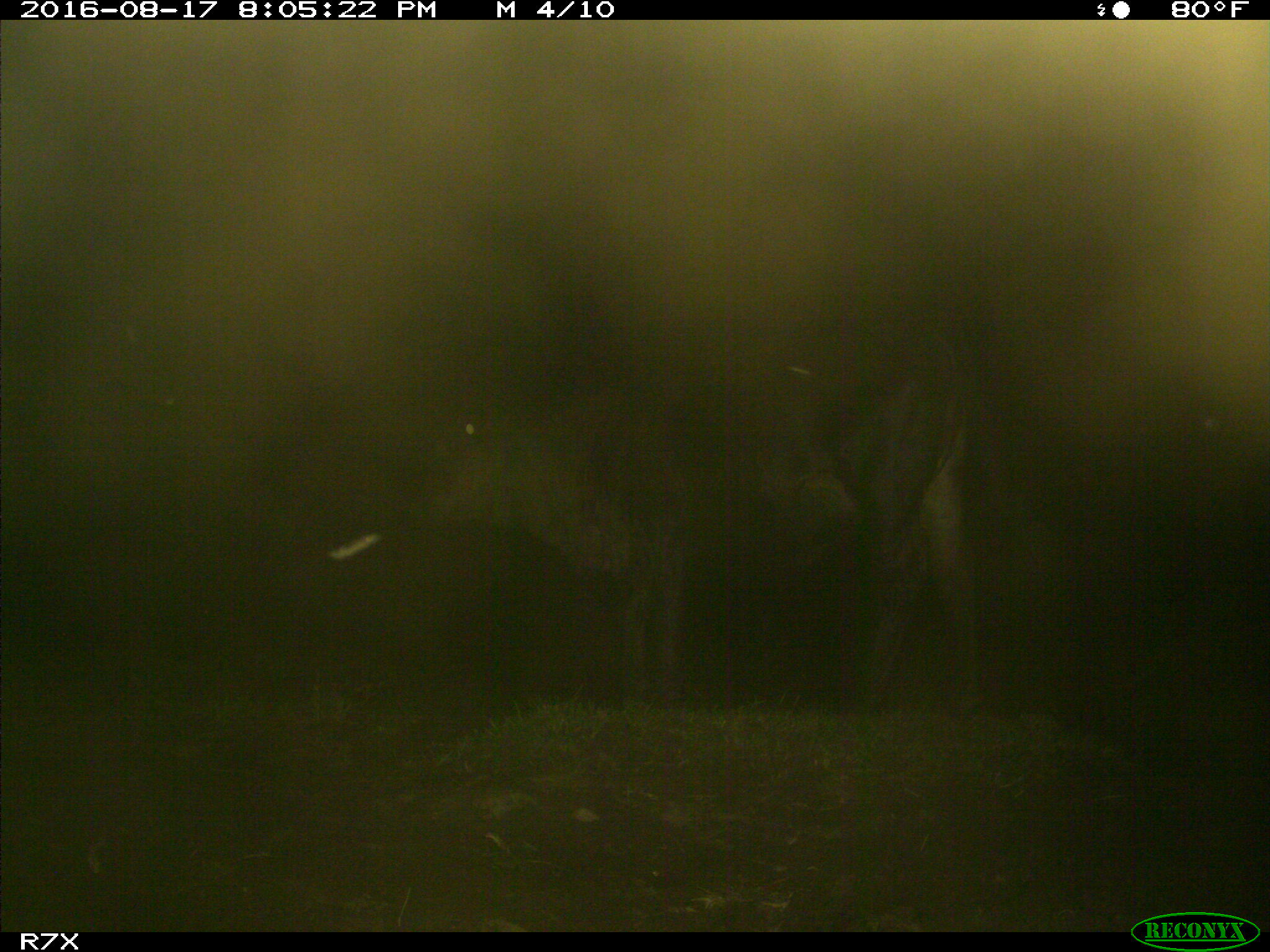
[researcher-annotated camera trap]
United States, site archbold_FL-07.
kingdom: Animalia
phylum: Chordata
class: Mammalia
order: Artiodactyla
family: Bovidae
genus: Bos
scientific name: Bos taurus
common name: domestic cow